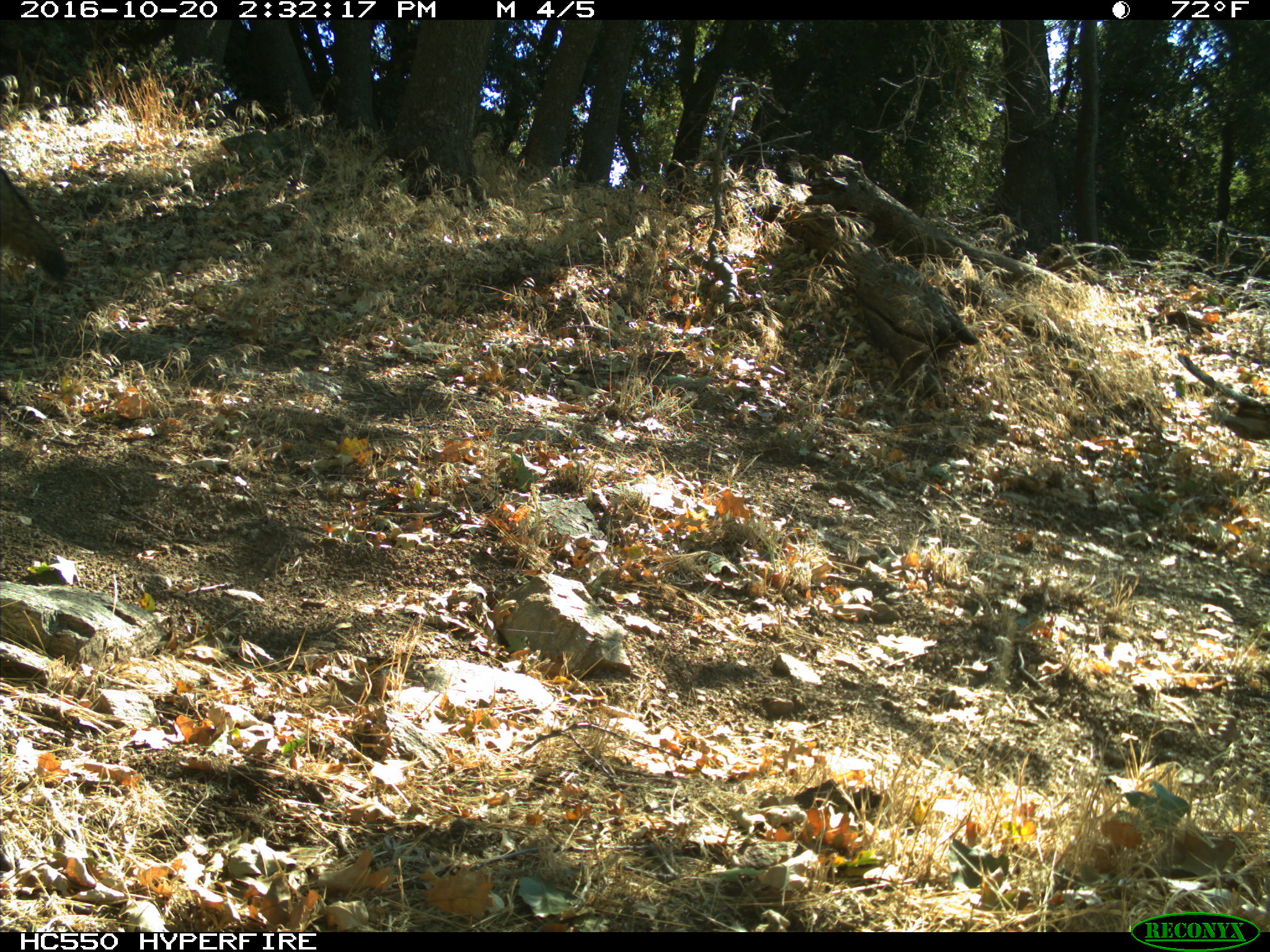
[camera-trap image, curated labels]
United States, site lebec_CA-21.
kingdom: Animalia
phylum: Chordata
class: Mammalia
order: Carnivora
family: Canidae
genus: Canis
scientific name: Canis latrans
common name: coyote